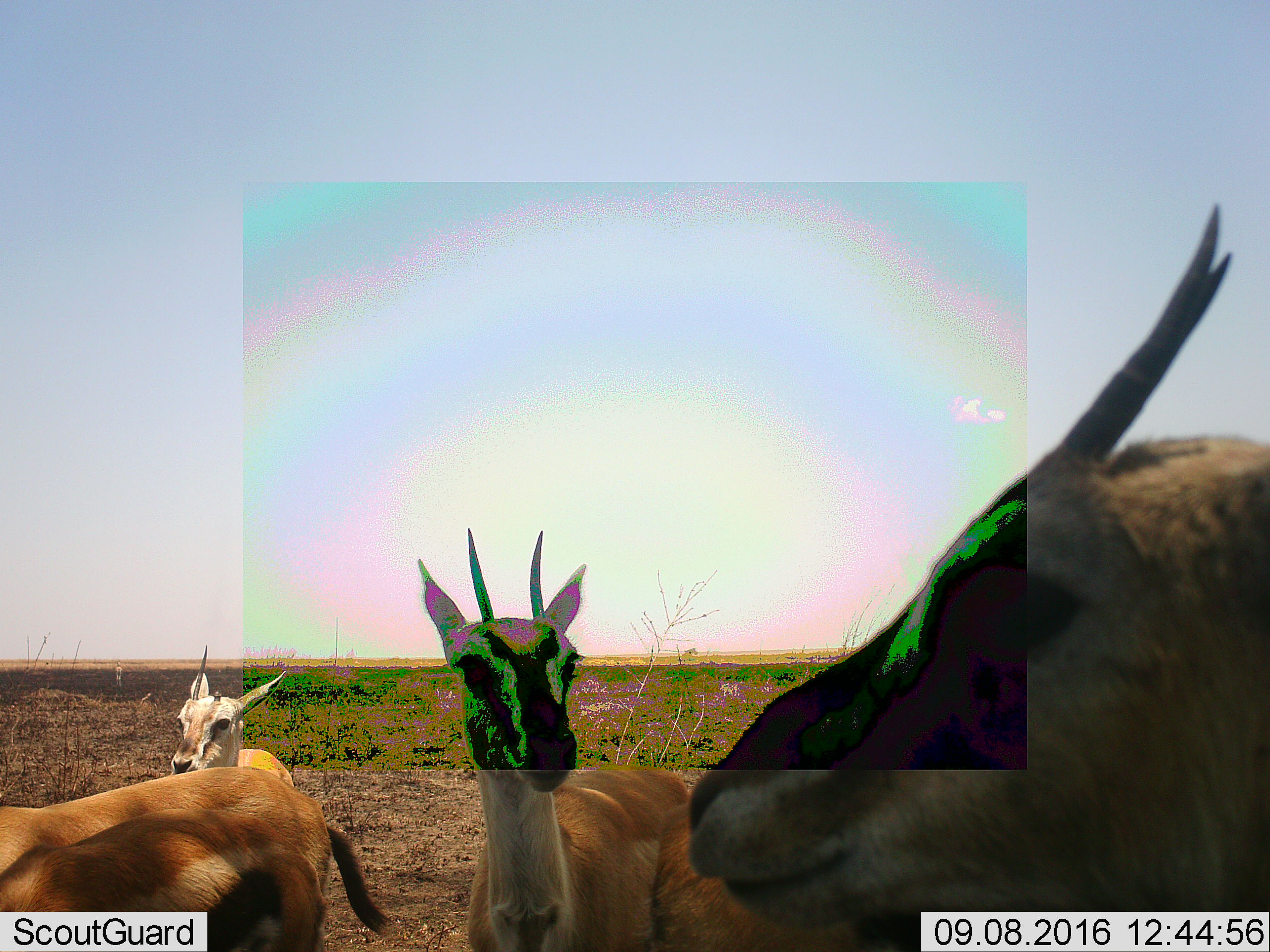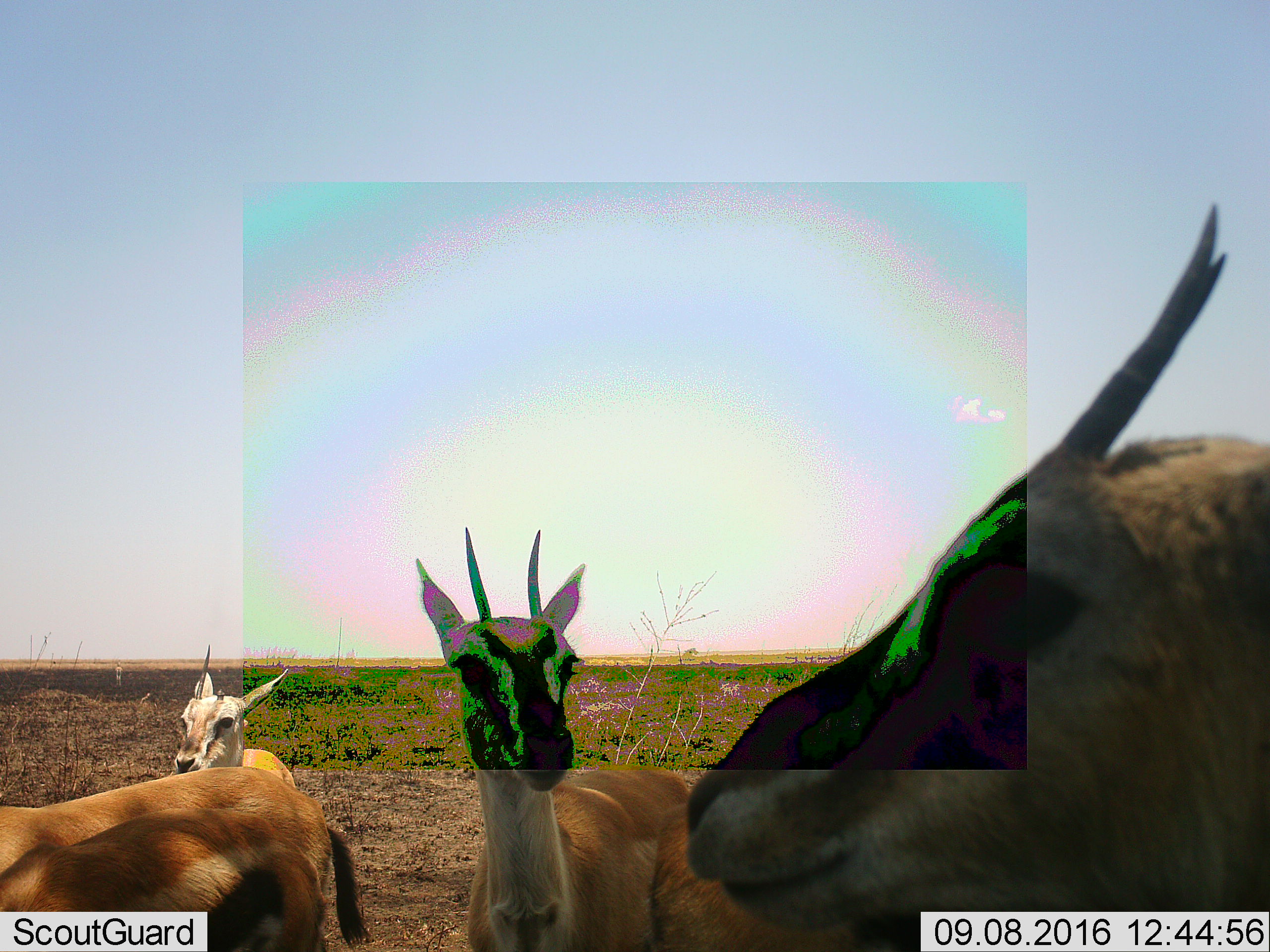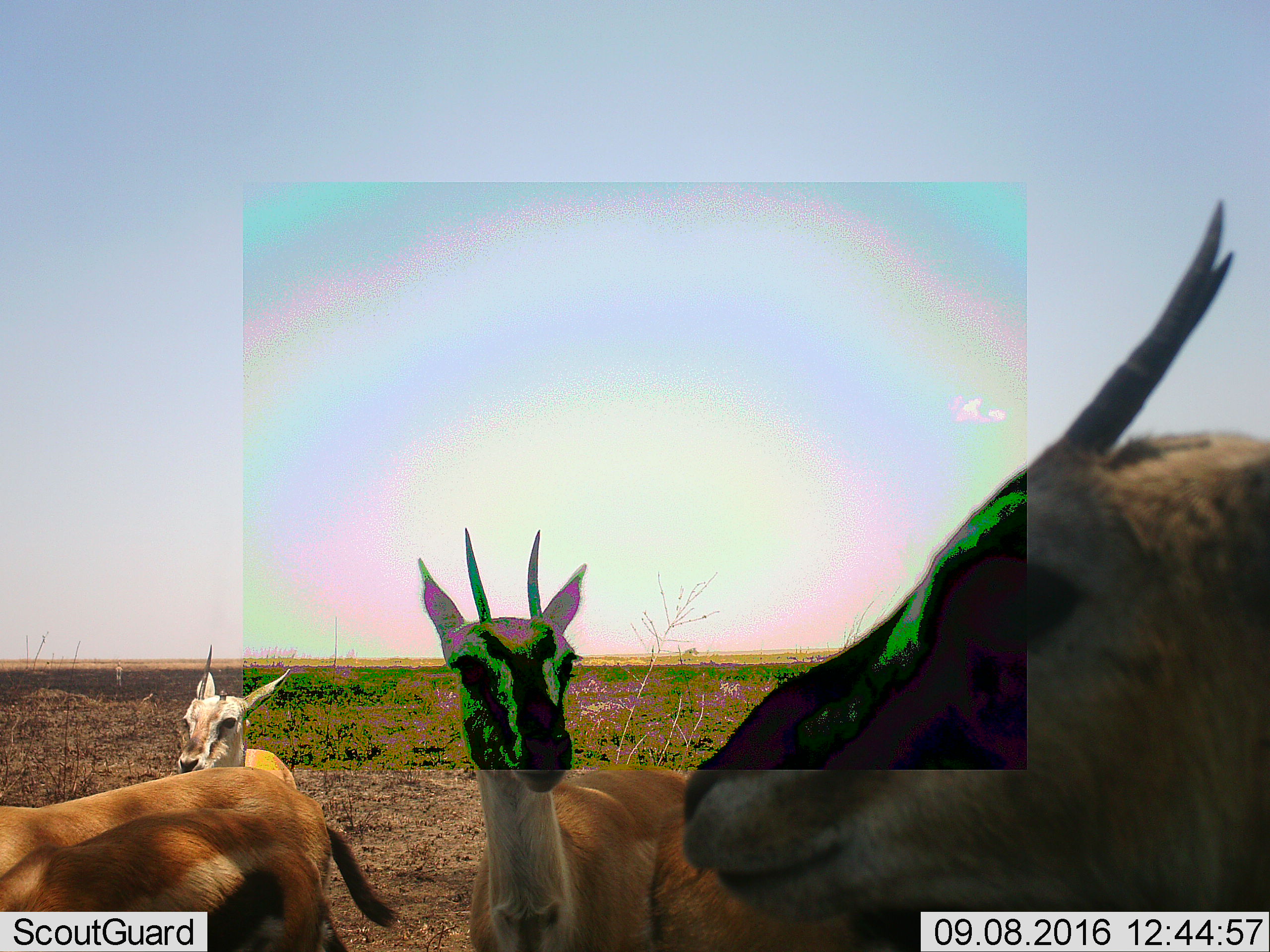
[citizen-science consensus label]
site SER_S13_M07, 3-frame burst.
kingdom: Animalia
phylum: Chordata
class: Mammalia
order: Artiodactyla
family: Bovidae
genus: Eudorcas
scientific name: Eudorcas thomsonii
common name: thomson's gazelle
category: gazellethomsons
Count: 4.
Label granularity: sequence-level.